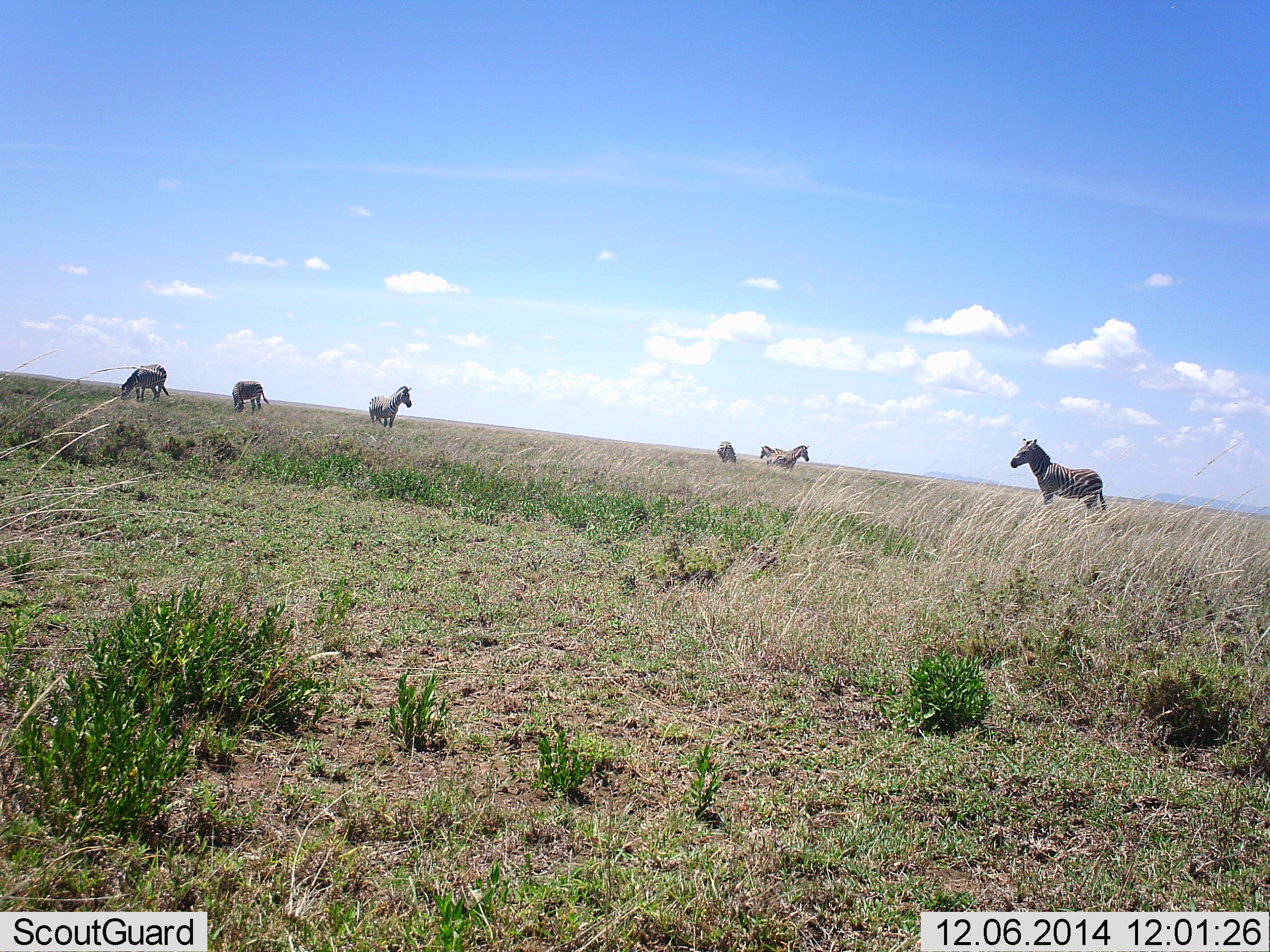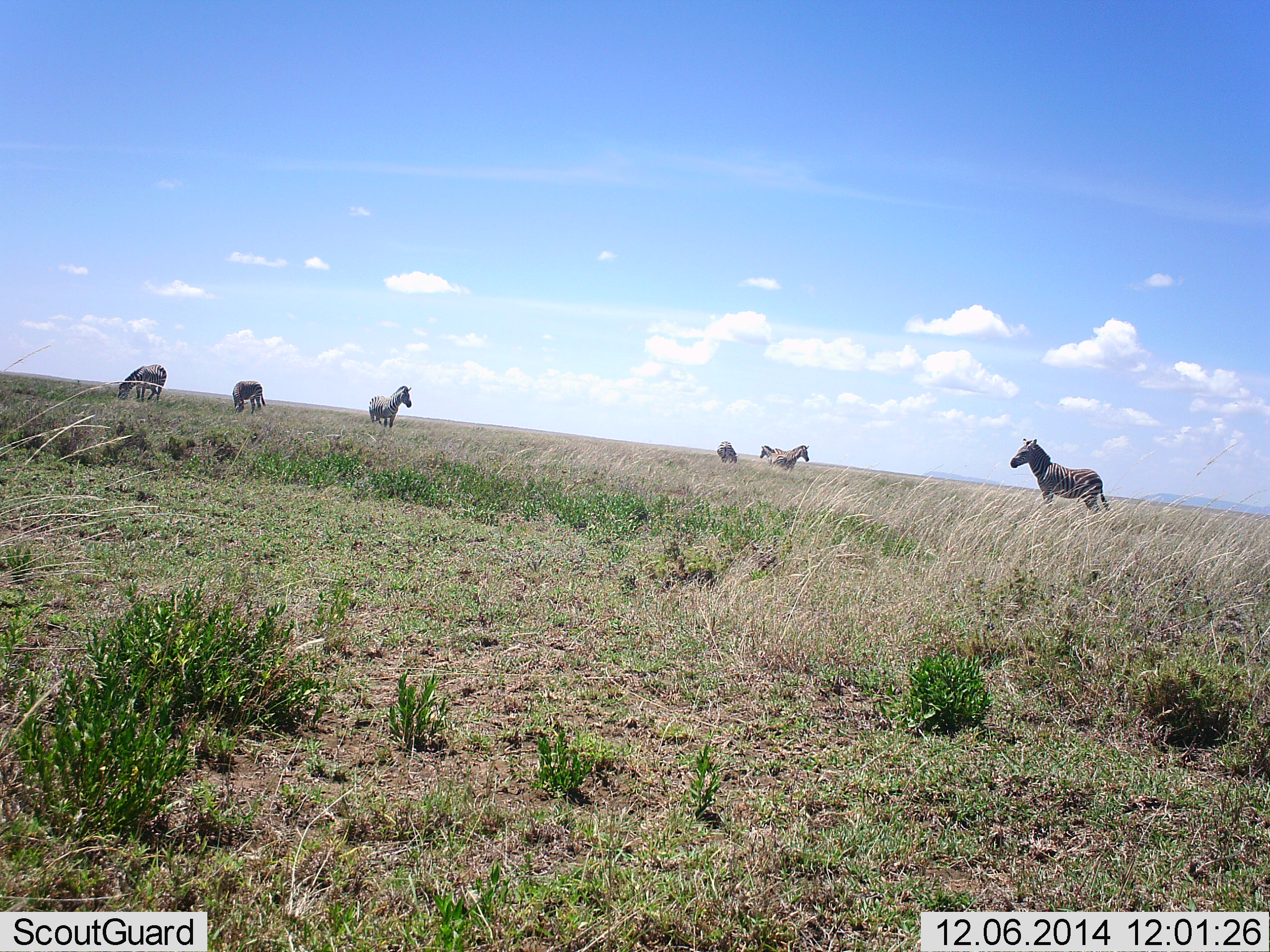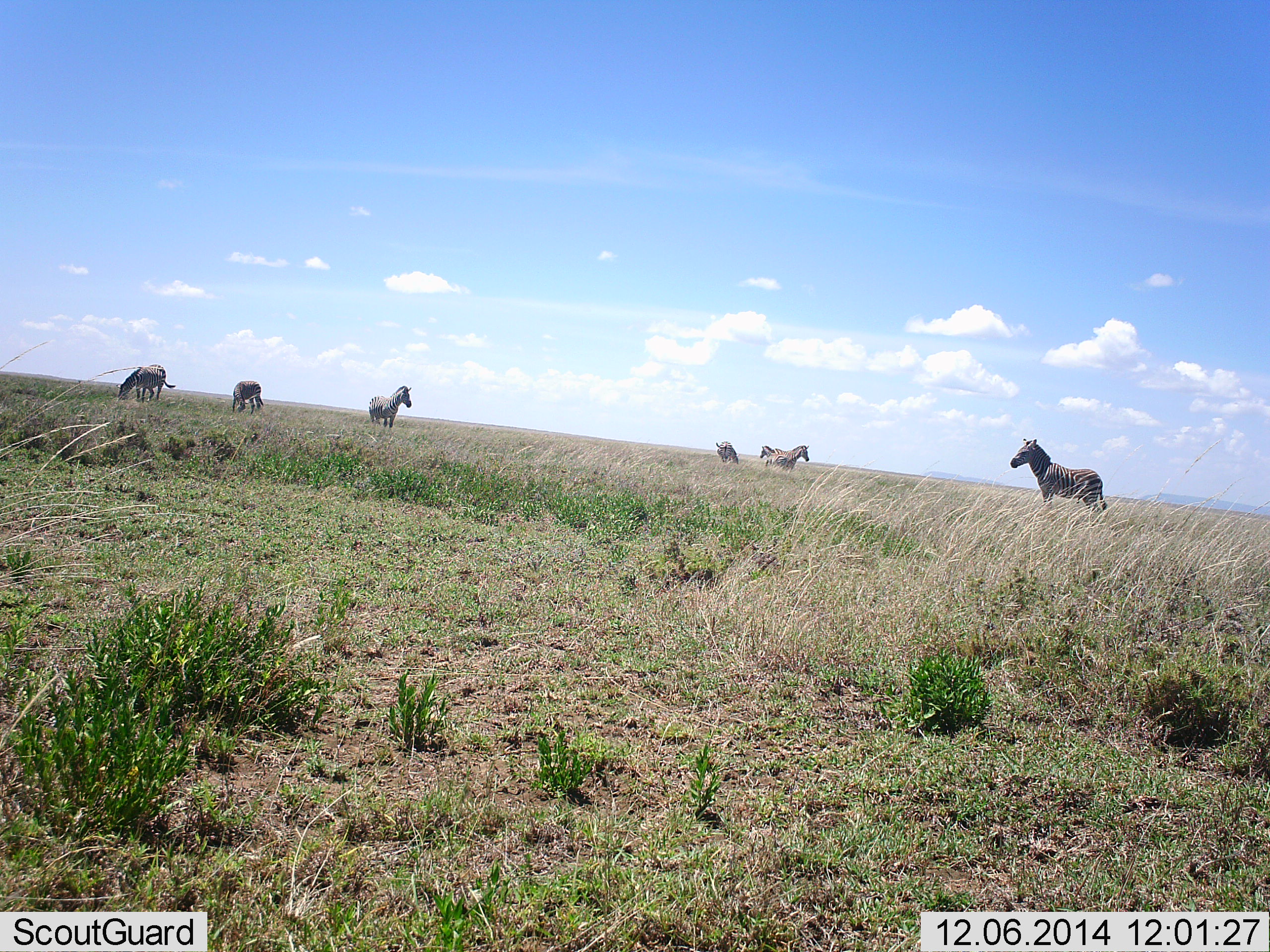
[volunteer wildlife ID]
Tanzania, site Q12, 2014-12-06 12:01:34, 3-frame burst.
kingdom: Animalia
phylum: Chordata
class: Mammalia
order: Perissodactyla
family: Equidae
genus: Equus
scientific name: Equus quagga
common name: plains zebra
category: zebra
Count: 6.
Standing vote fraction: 90%.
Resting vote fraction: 0%.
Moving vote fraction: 10%.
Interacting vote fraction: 10%.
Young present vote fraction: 0%.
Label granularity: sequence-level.